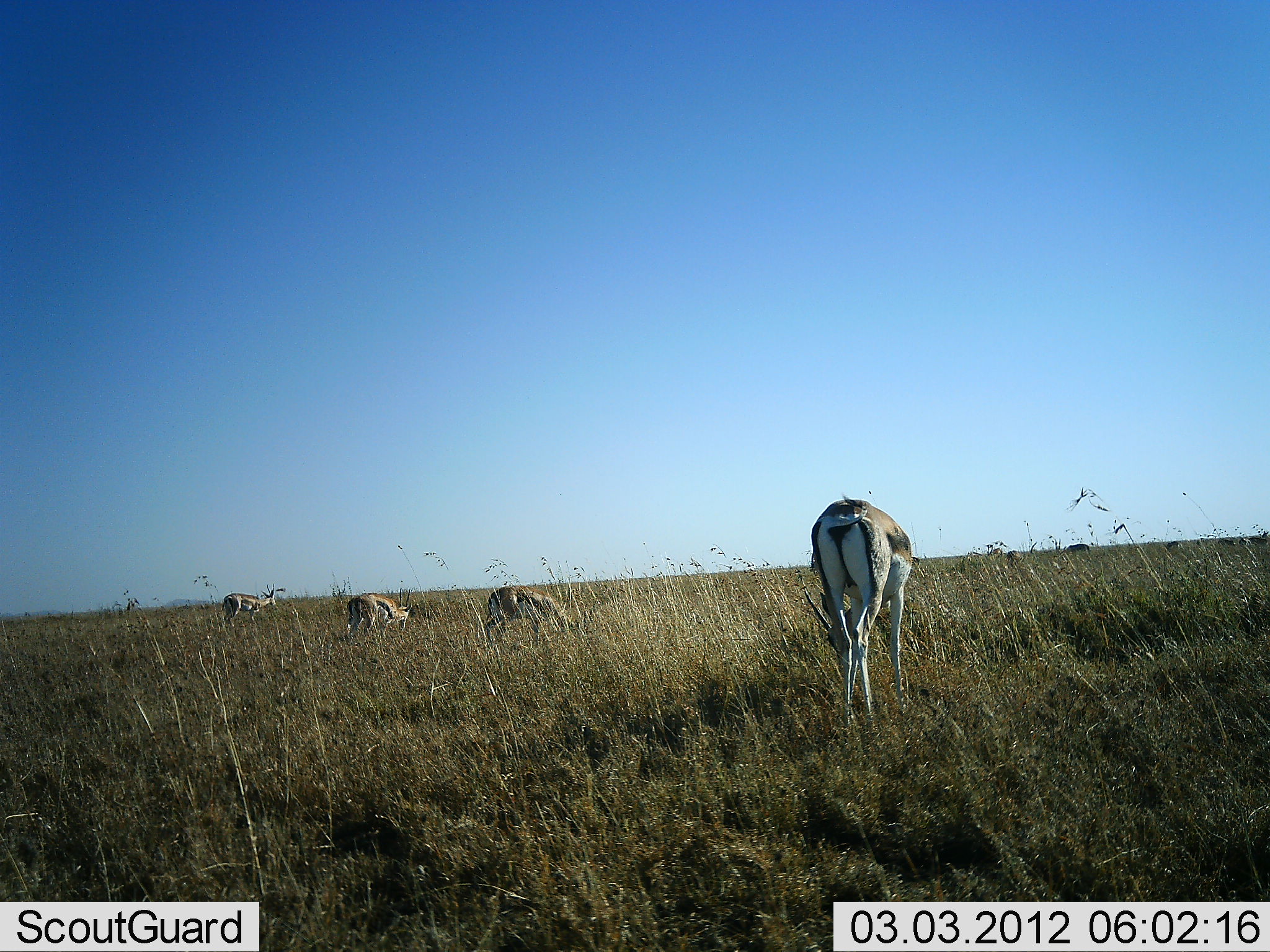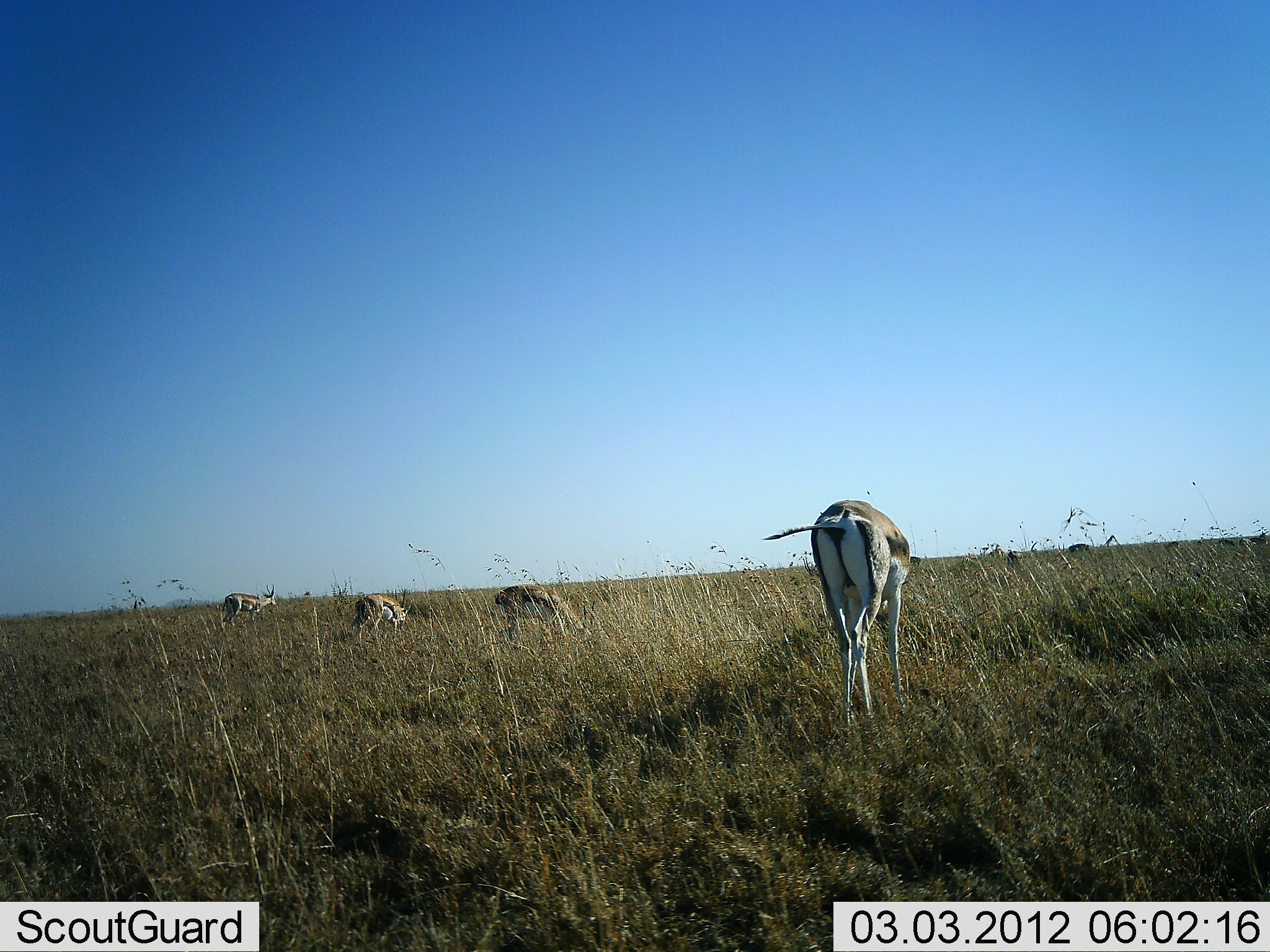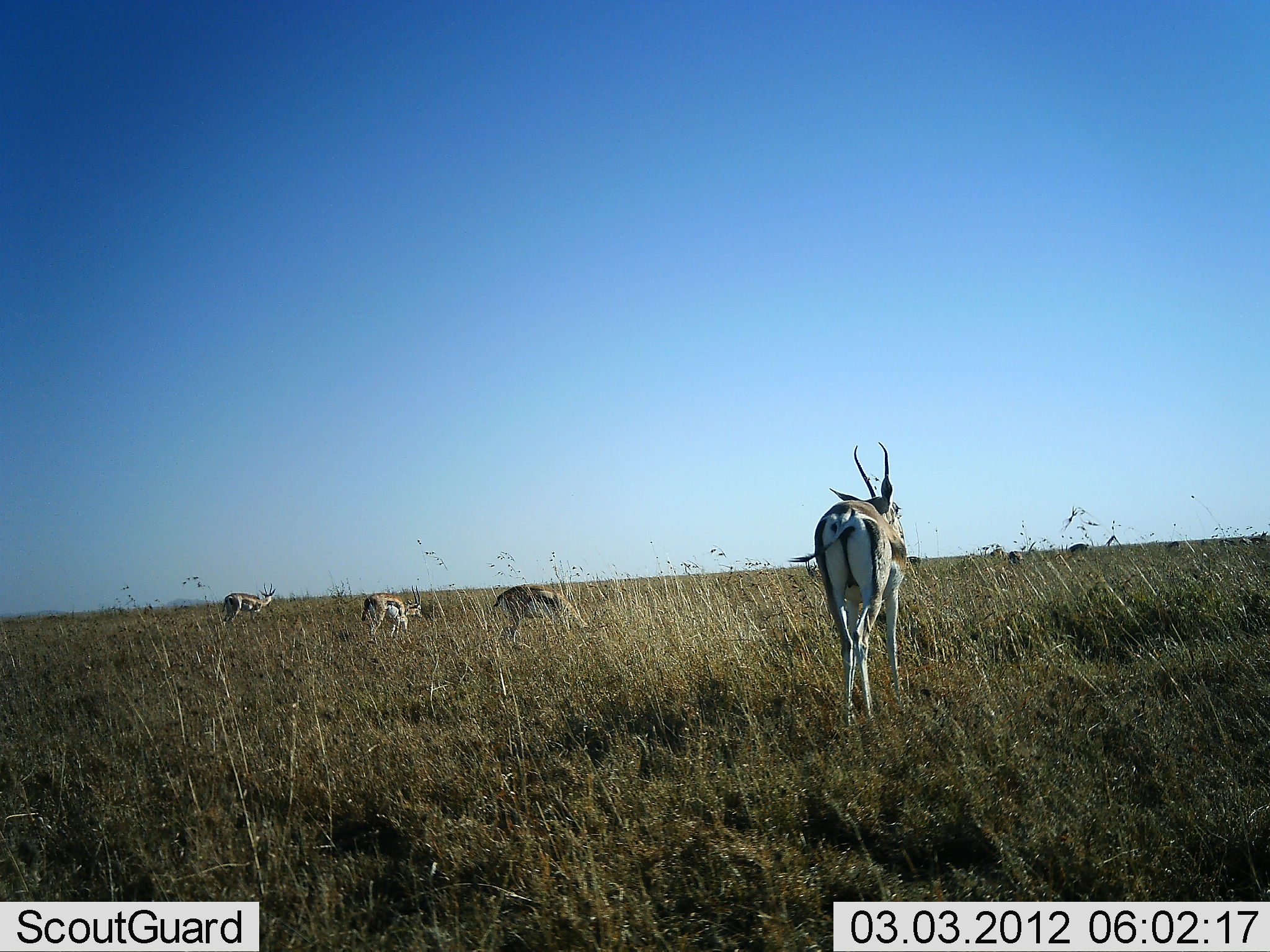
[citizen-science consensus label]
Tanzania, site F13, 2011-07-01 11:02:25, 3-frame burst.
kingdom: Animalia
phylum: Chordata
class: Mammalia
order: Artiodactyla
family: Bovidae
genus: Eudorcas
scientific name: Eudorcas thomsonii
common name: thomson's gazelle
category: gazellethomsons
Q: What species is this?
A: Gazellethomsons (thomson's gazelle) (Eudorcas thomsonii).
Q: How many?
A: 4.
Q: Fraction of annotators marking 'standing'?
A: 33%.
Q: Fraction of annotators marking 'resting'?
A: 0%.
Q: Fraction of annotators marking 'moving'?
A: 8%.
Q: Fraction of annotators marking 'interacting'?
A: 0%.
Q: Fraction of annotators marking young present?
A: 0%.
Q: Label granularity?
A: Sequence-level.